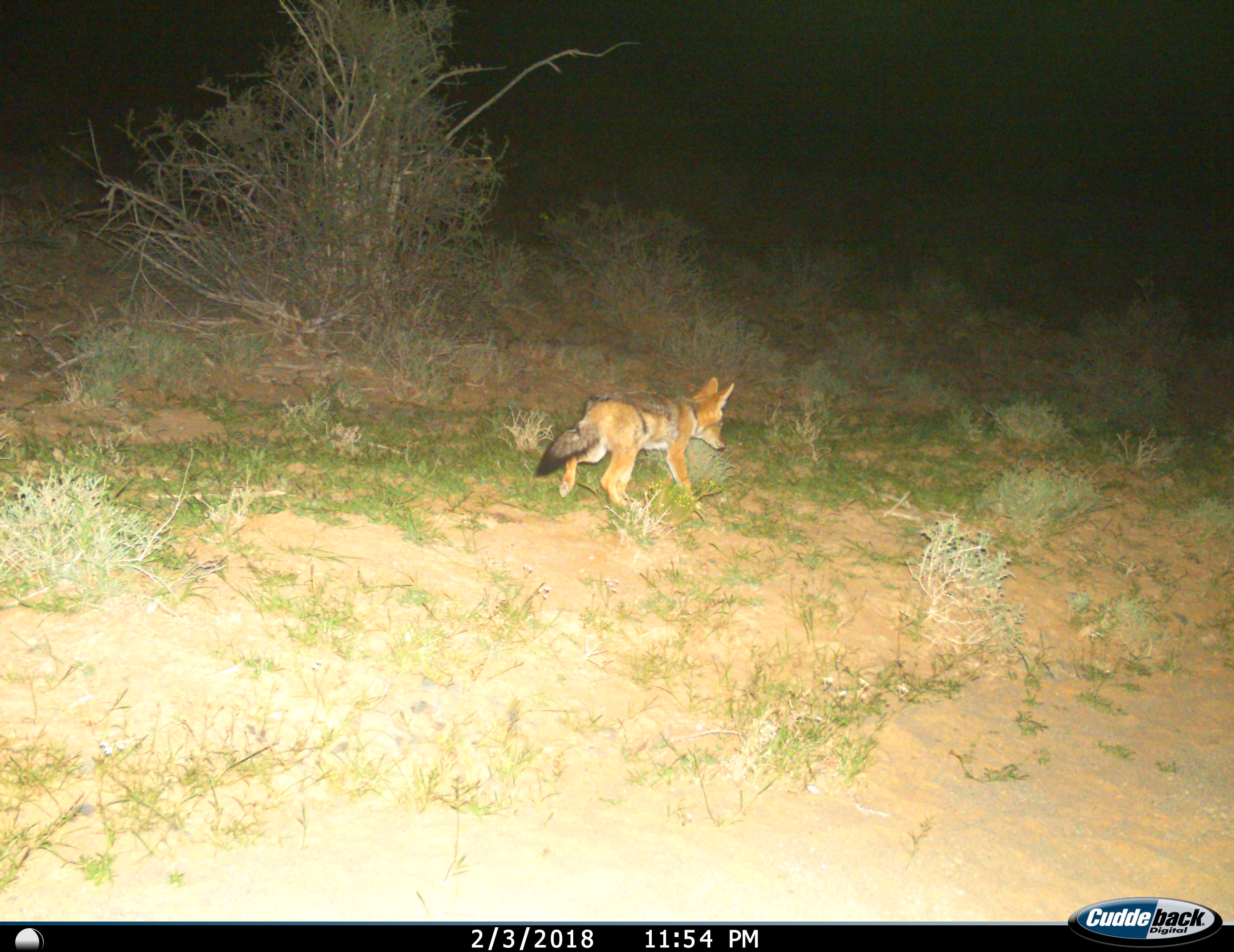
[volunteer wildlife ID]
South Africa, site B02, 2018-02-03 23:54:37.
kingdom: Animalia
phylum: Chordata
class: Mammalia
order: Carnivora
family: Canidae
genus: Lupulella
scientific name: Lupulella mesomelas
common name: black-backed jackal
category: jackalblackbacked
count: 1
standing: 12%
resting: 0%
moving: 88%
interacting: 0%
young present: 0%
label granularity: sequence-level